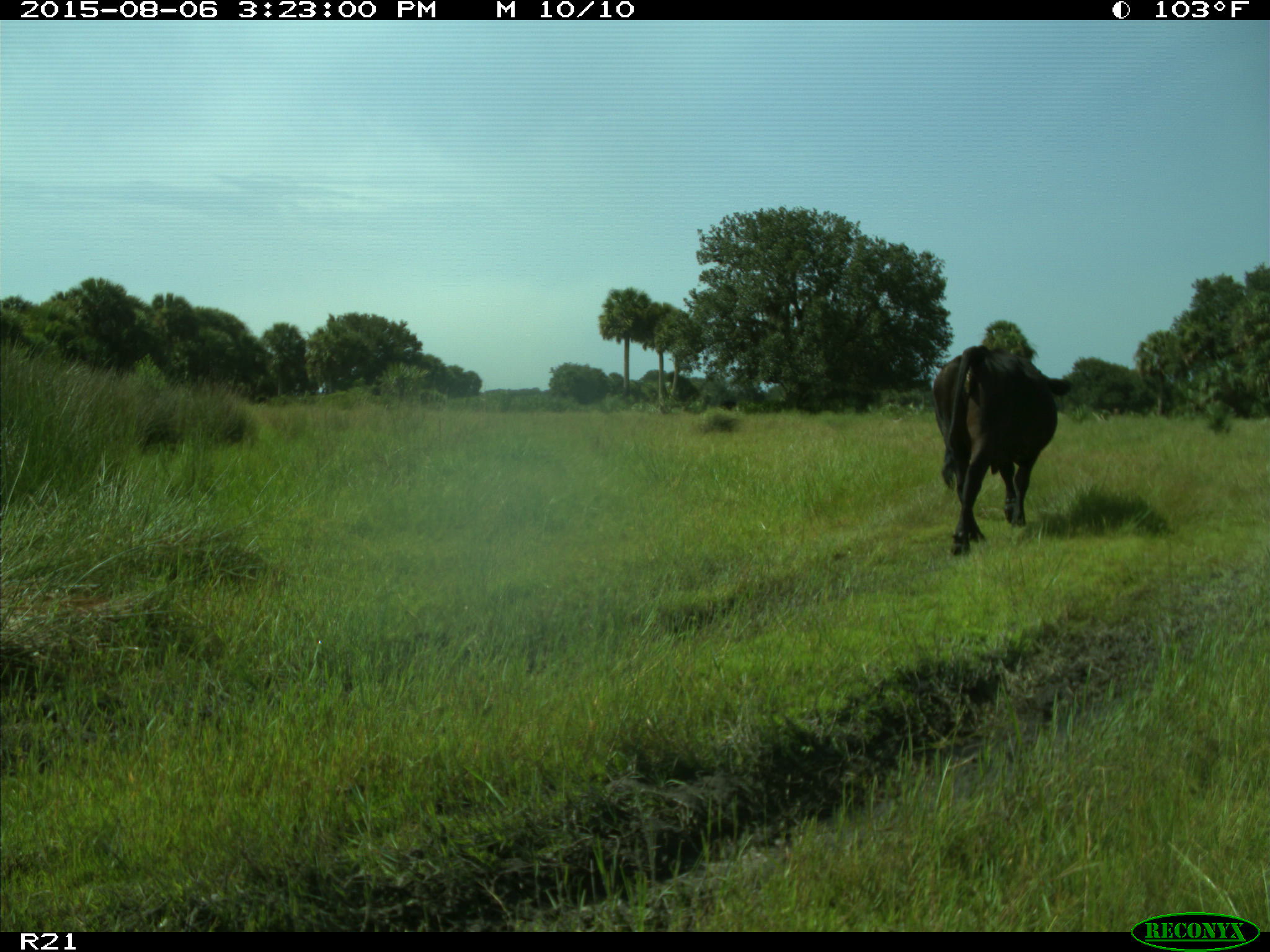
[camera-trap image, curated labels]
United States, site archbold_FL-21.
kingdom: Animalia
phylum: Chordata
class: Mammalia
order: Artiodactyla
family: Bovidae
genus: Bos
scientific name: Bos taurus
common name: domestic cow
Bos taurus (domestic cow).